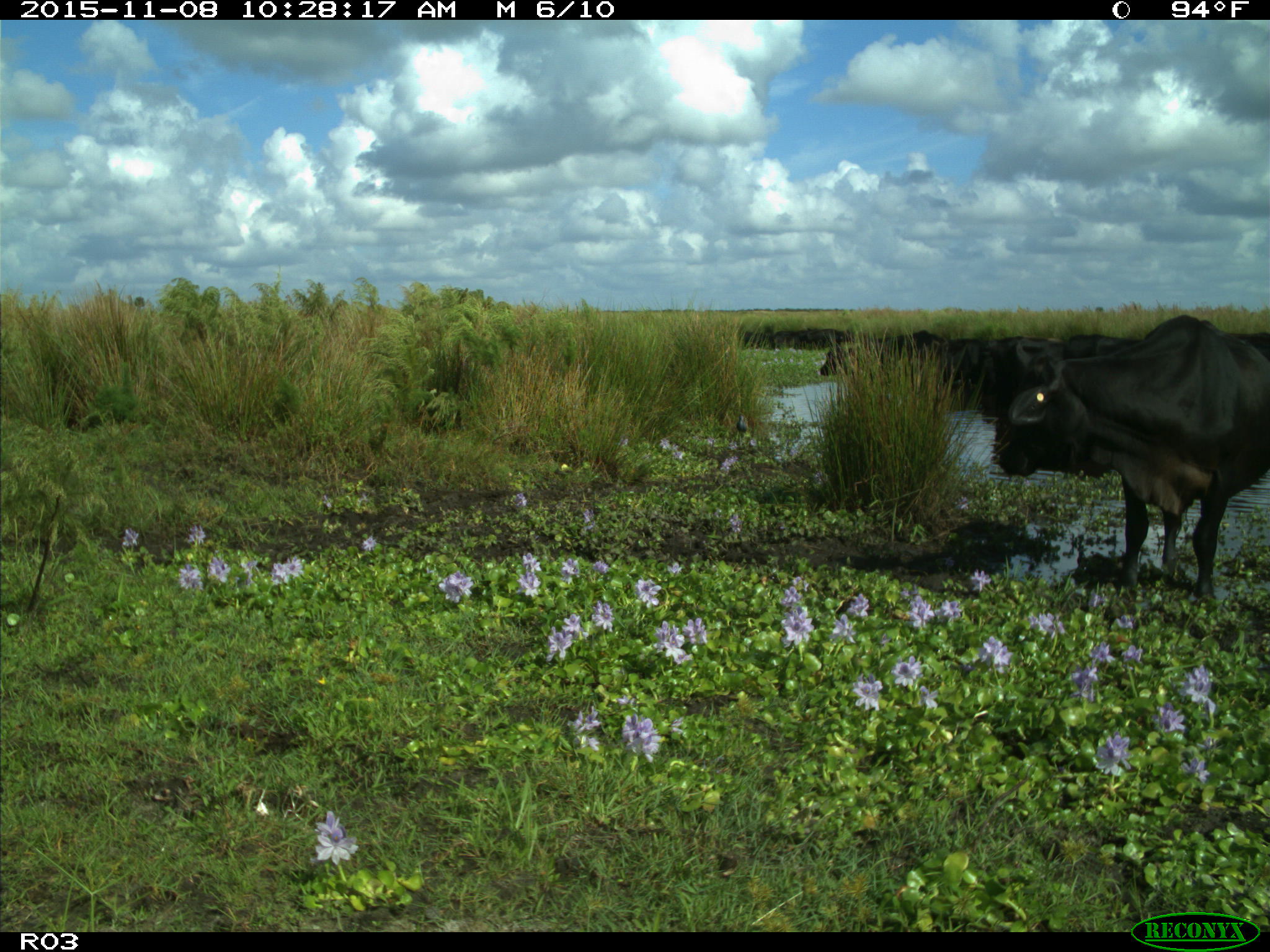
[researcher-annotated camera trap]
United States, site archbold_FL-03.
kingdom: Animalia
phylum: Chordata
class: Mammalia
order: Artiodactyla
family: Bovidae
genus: Bos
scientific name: Bos taurus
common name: domestic cow